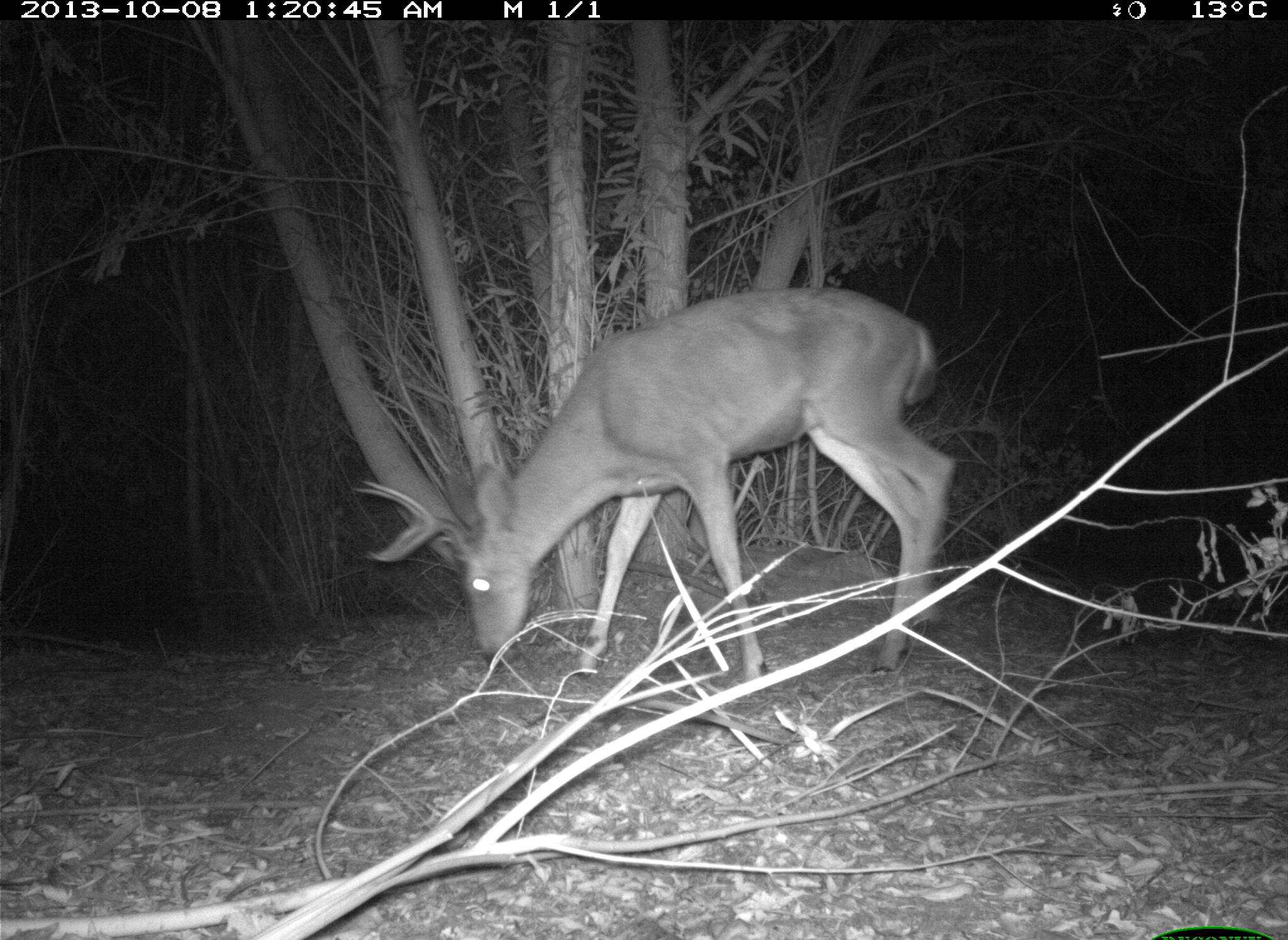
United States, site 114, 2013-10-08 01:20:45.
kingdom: Animalia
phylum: Chordata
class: Mammalia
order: Artiodactyla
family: Cervidae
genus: Odocoileus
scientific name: Odocoileus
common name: deer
Deer (Odocoileus).